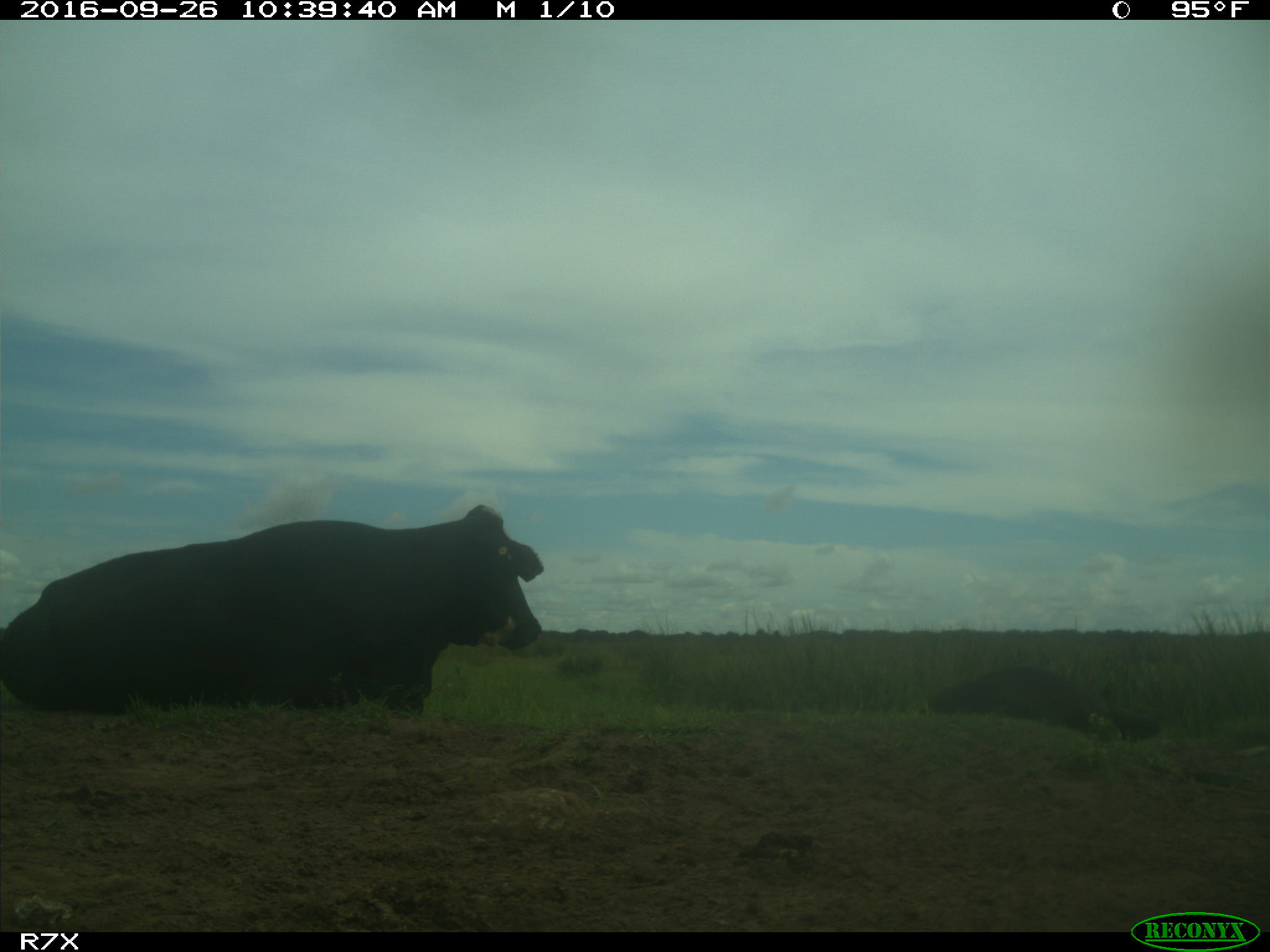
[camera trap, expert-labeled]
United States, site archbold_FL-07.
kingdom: Animalia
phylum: Chordata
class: Mammalia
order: Artiodactyla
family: Bovidae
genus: Bos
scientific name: Bos taurus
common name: domestic cow